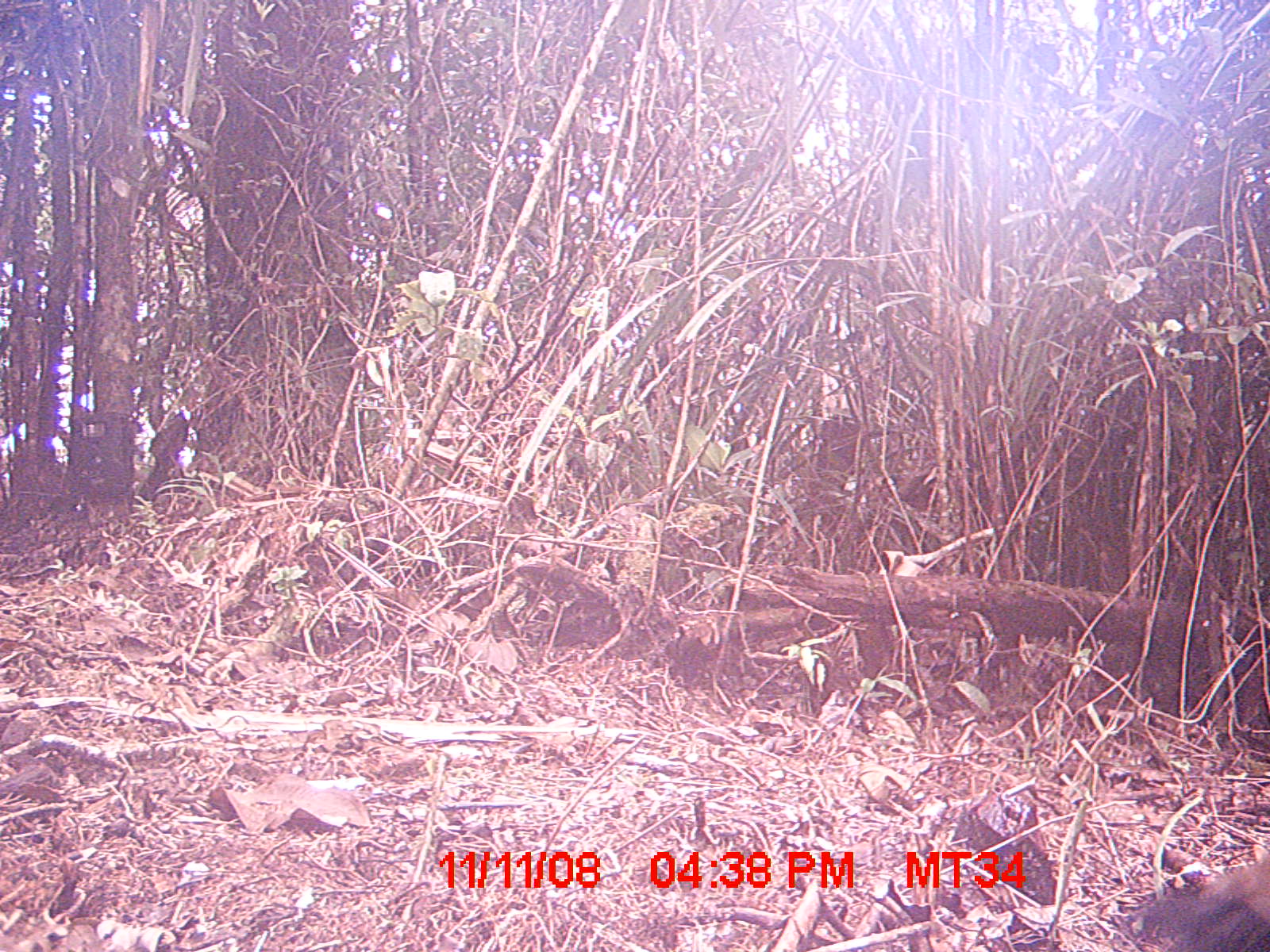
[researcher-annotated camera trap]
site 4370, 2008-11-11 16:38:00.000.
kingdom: Animalia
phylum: Chordata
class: Aves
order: Cuculiformes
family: Cuculidae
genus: Coua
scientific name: Coua serriana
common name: red-breasted coua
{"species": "Coua serriana (red-breasted coua)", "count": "1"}